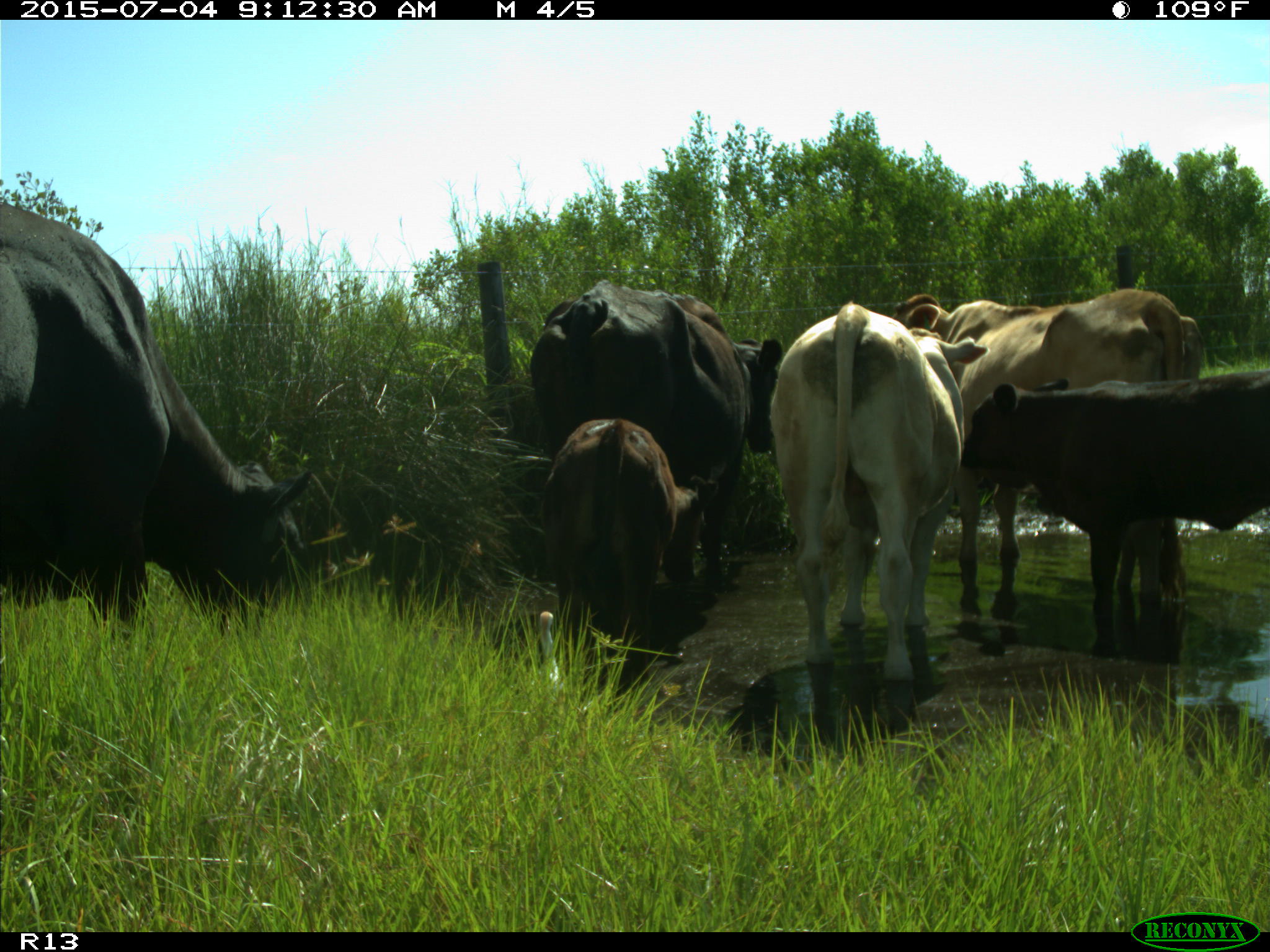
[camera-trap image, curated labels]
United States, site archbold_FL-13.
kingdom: Animalia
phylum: Chordata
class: Mammalia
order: Artiodactyla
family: Bovidae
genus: Bos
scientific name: Bos taurus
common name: domestic cow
Bos taurus (domestic cow).